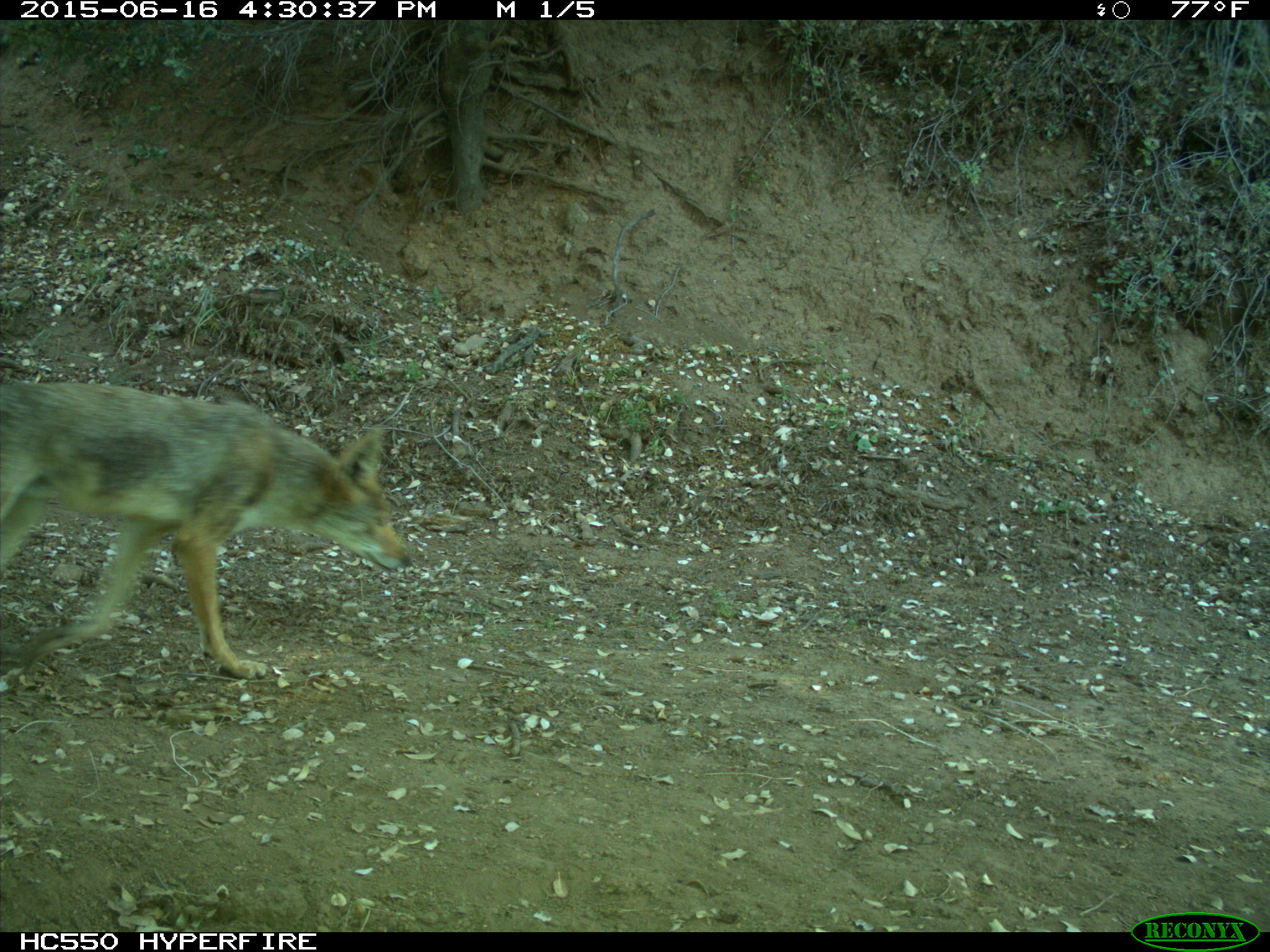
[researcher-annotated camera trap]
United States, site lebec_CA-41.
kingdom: Animalia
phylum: Chordata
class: Mammalia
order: Carnivora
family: Canidae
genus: Canis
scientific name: Canis latrans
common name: coyote